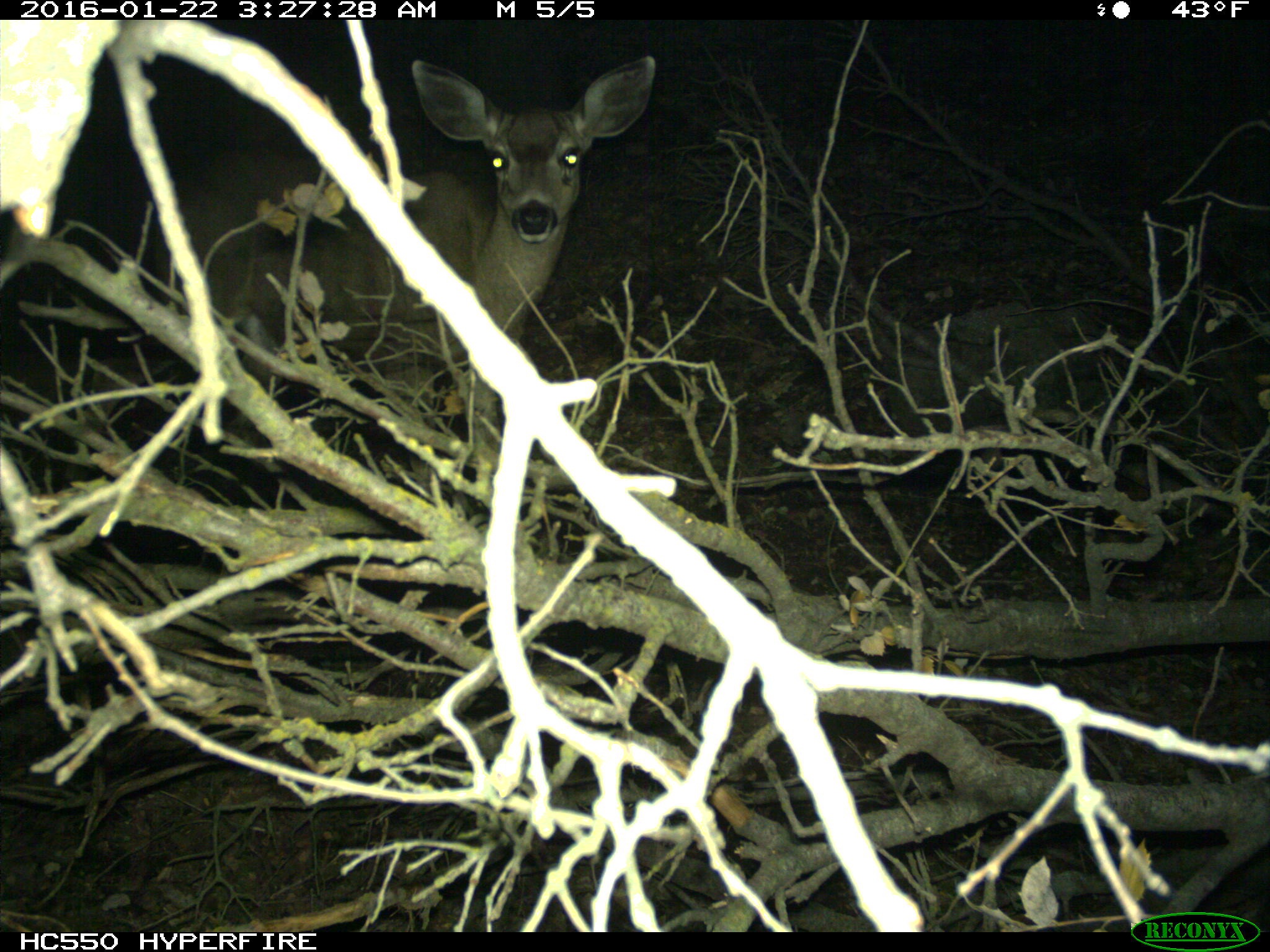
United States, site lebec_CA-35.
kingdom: Animalia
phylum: Chordata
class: Mammalia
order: Artiodactyla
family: Cervidae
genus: Odocoileus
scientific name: Odocoileus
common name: deer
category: unidentified deer